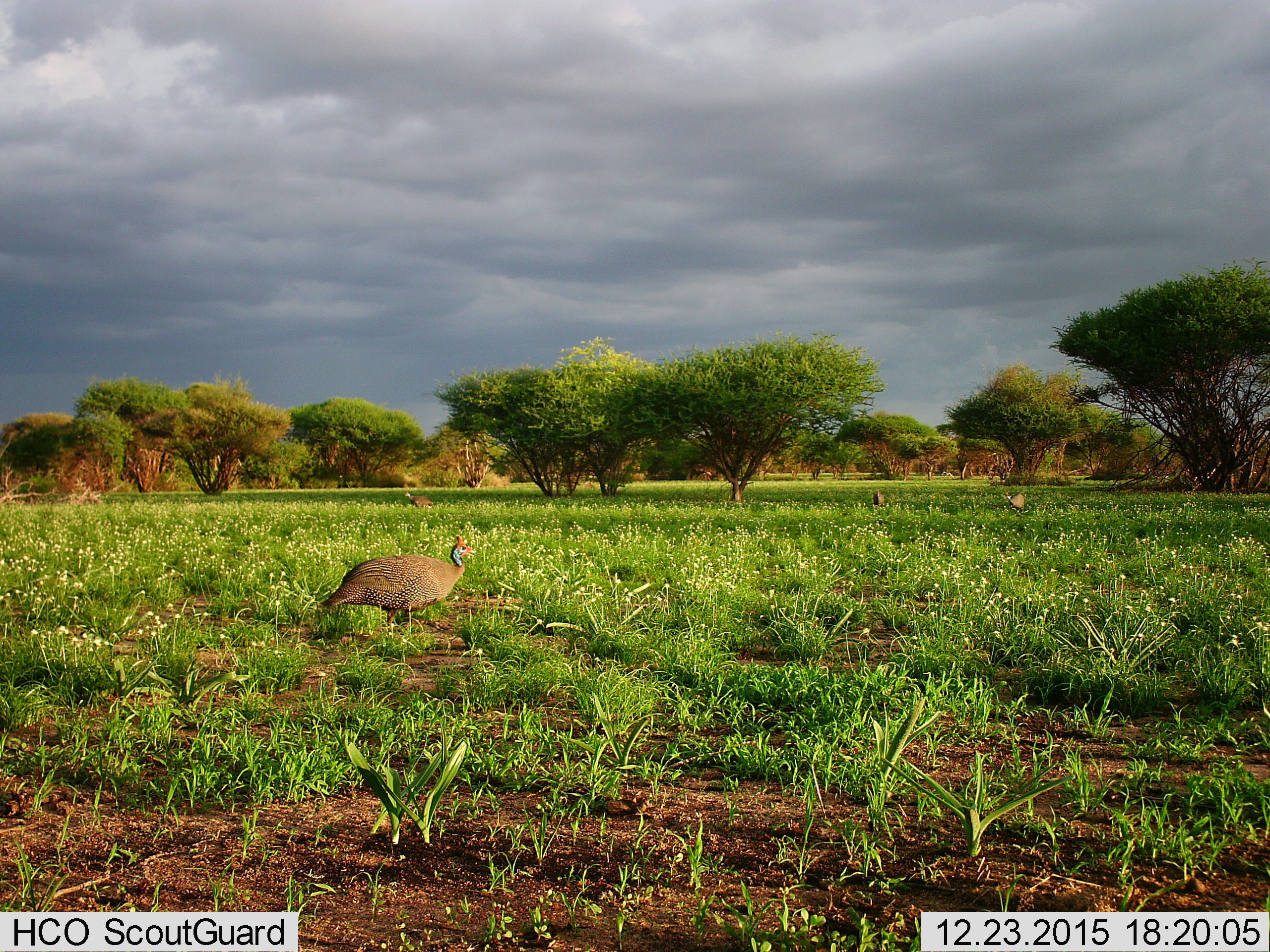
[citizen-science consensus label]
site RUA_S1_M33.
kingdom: Animalia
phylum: Chordata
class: Aves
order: Galliformes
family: Numididae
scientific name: Numididae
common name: guineafowl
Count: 4.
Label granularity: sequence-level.